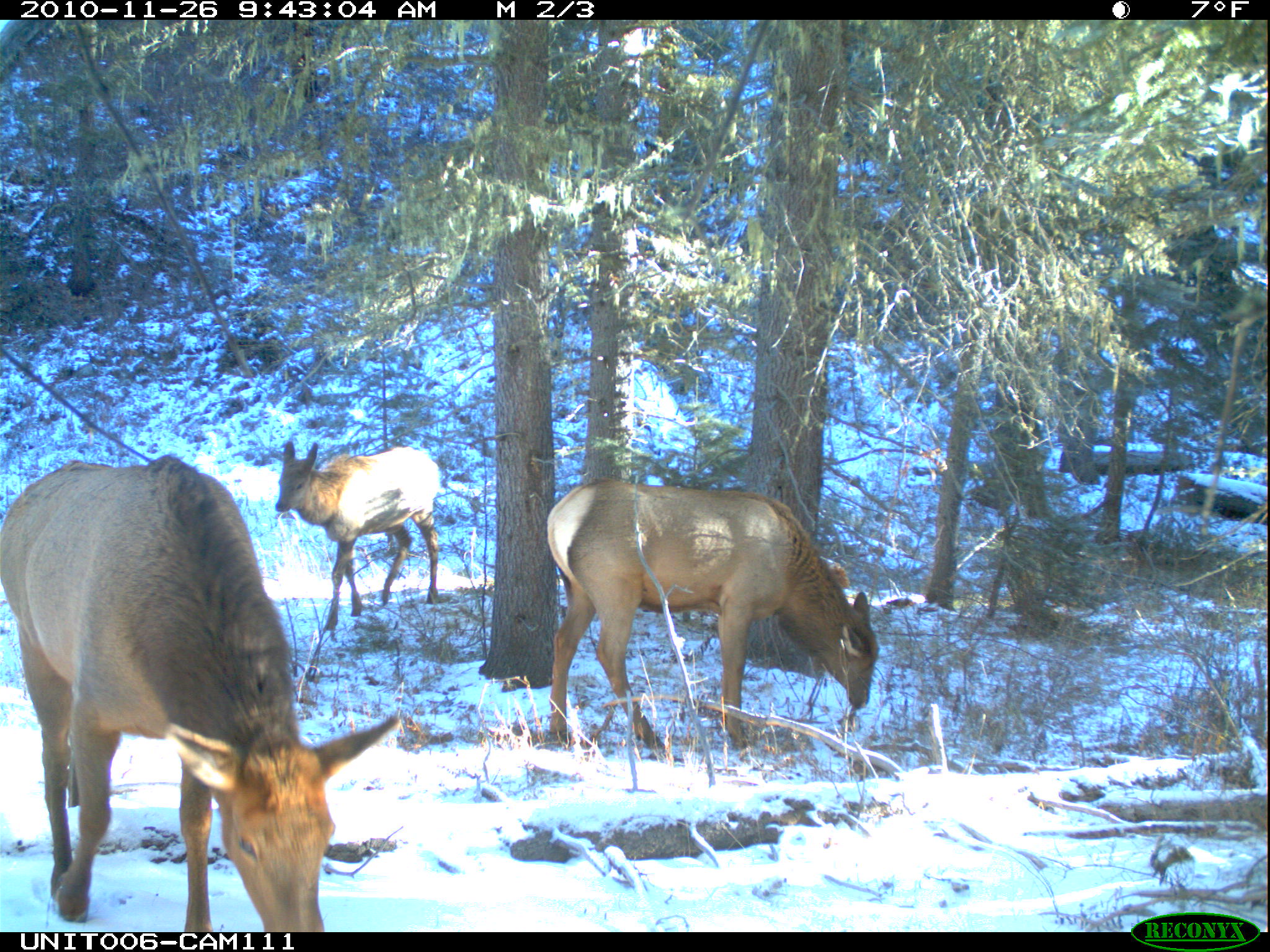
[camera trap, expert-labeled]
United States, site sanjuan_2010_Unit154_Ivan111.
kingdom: Animalia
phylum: Chordata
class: Mammalia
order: Artiodactyla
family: Cervidae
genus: Cervus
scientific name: Cervus elaphus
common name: red deer